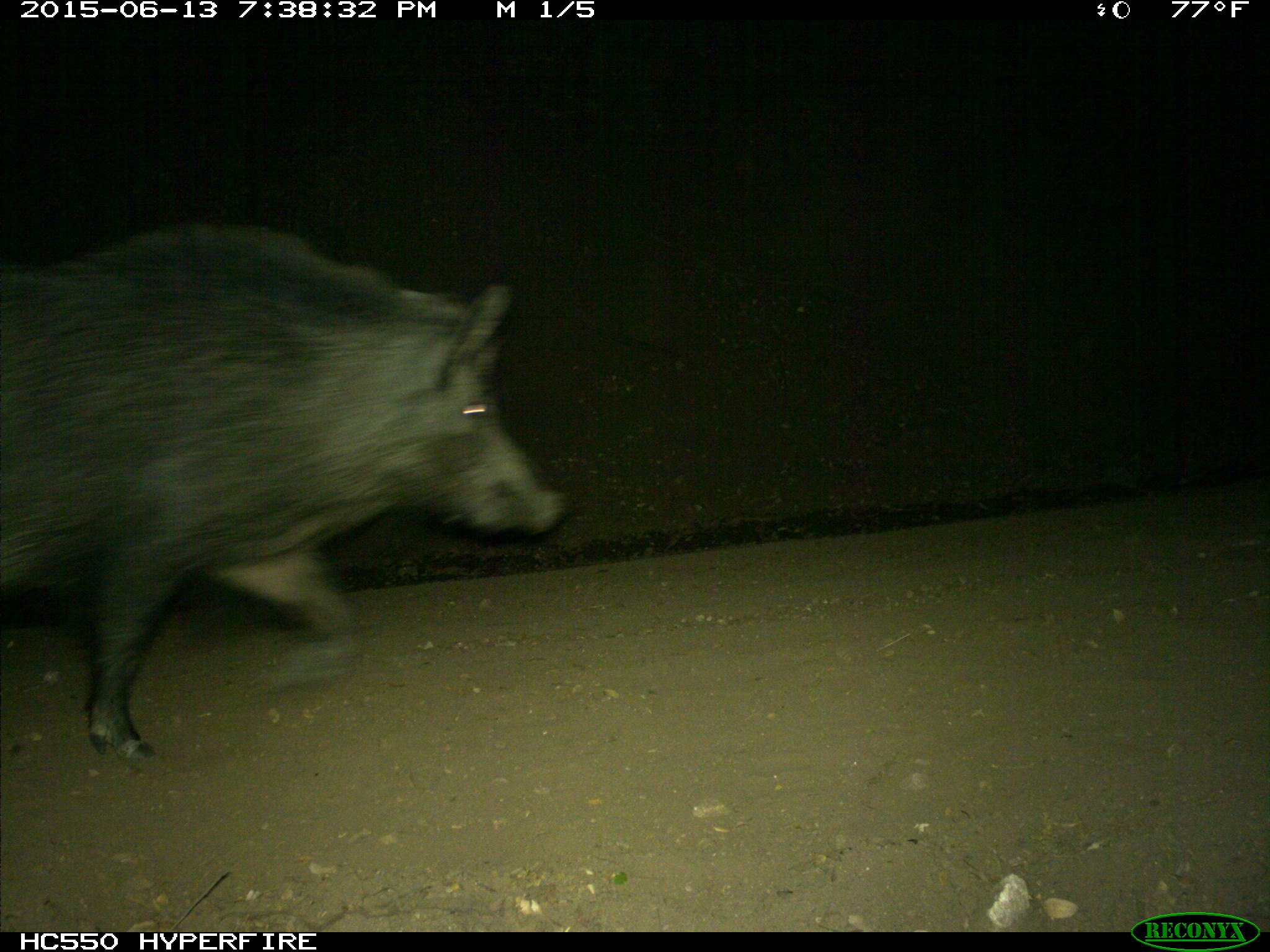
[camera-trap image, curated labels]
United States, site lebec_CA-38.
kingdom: Animalia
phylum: Chordata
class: Mammalia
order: Artiodactyla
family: Suidae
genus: Sus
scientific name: Sus scrofa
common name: wild boar